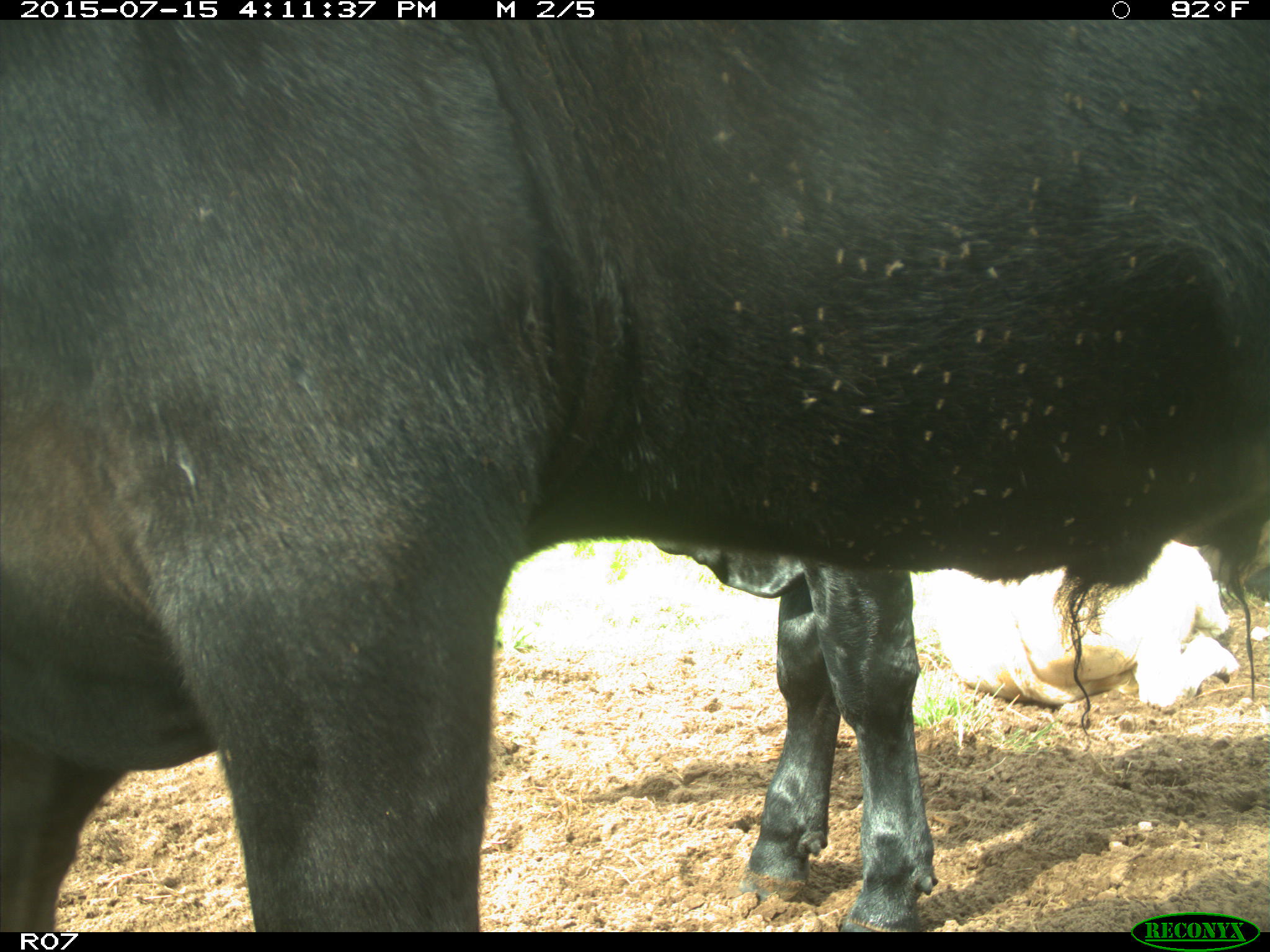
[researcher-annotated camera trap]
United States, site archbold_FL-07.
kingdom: Animalia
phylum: Chordata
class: Mammalia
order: Artiodactyla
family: Bovidae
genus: Bos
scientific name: Bos taurus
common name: domestic cow